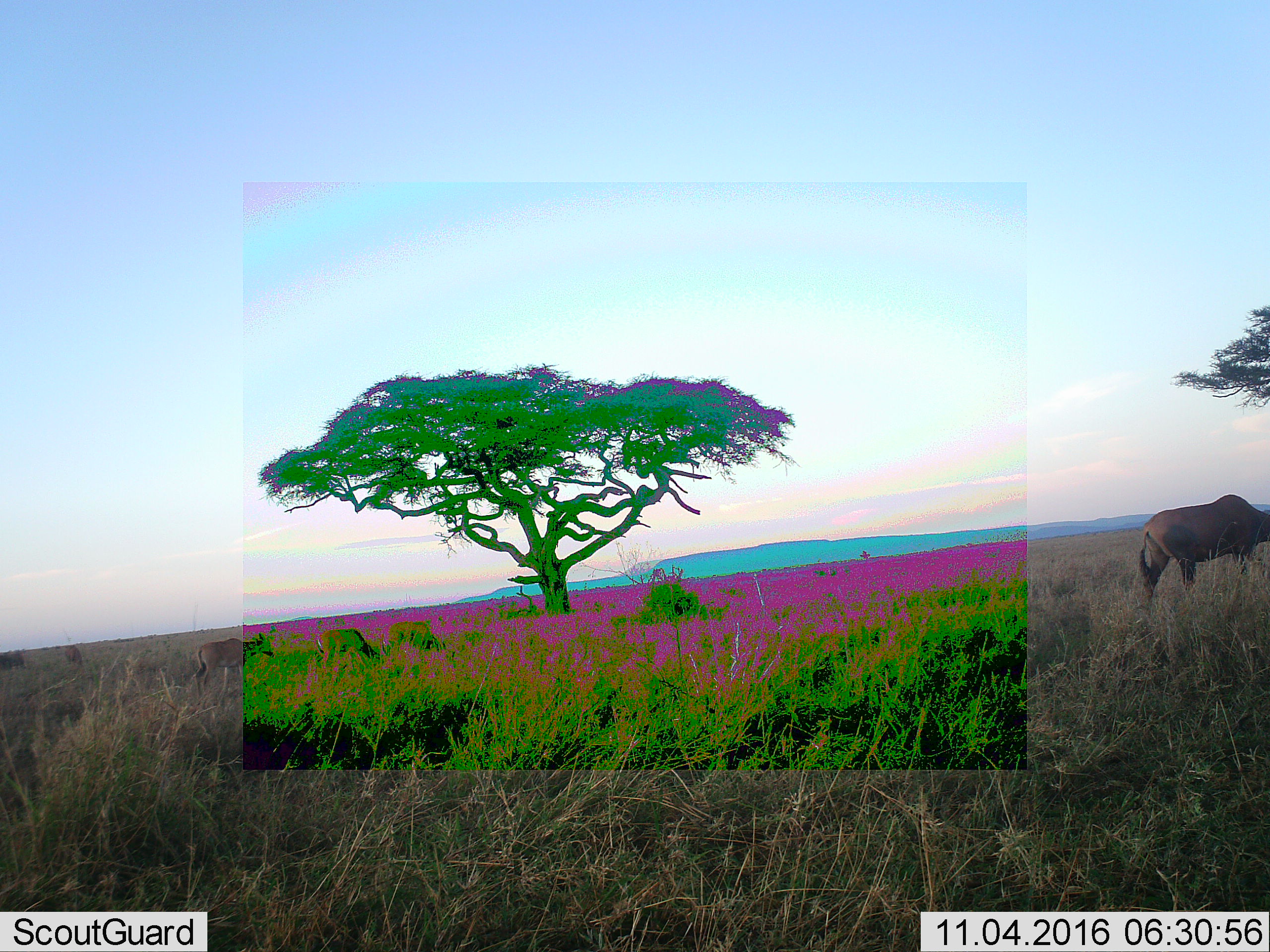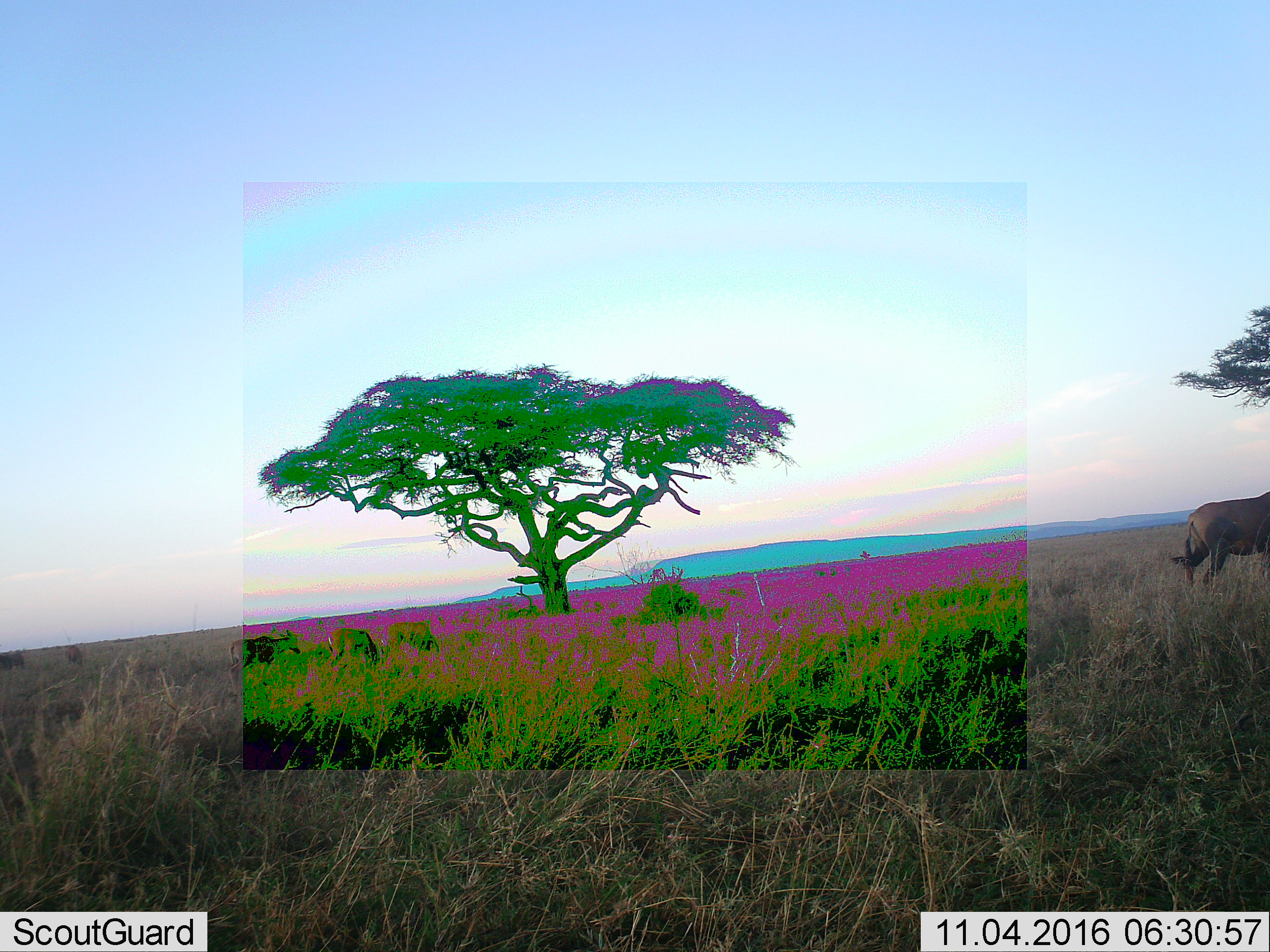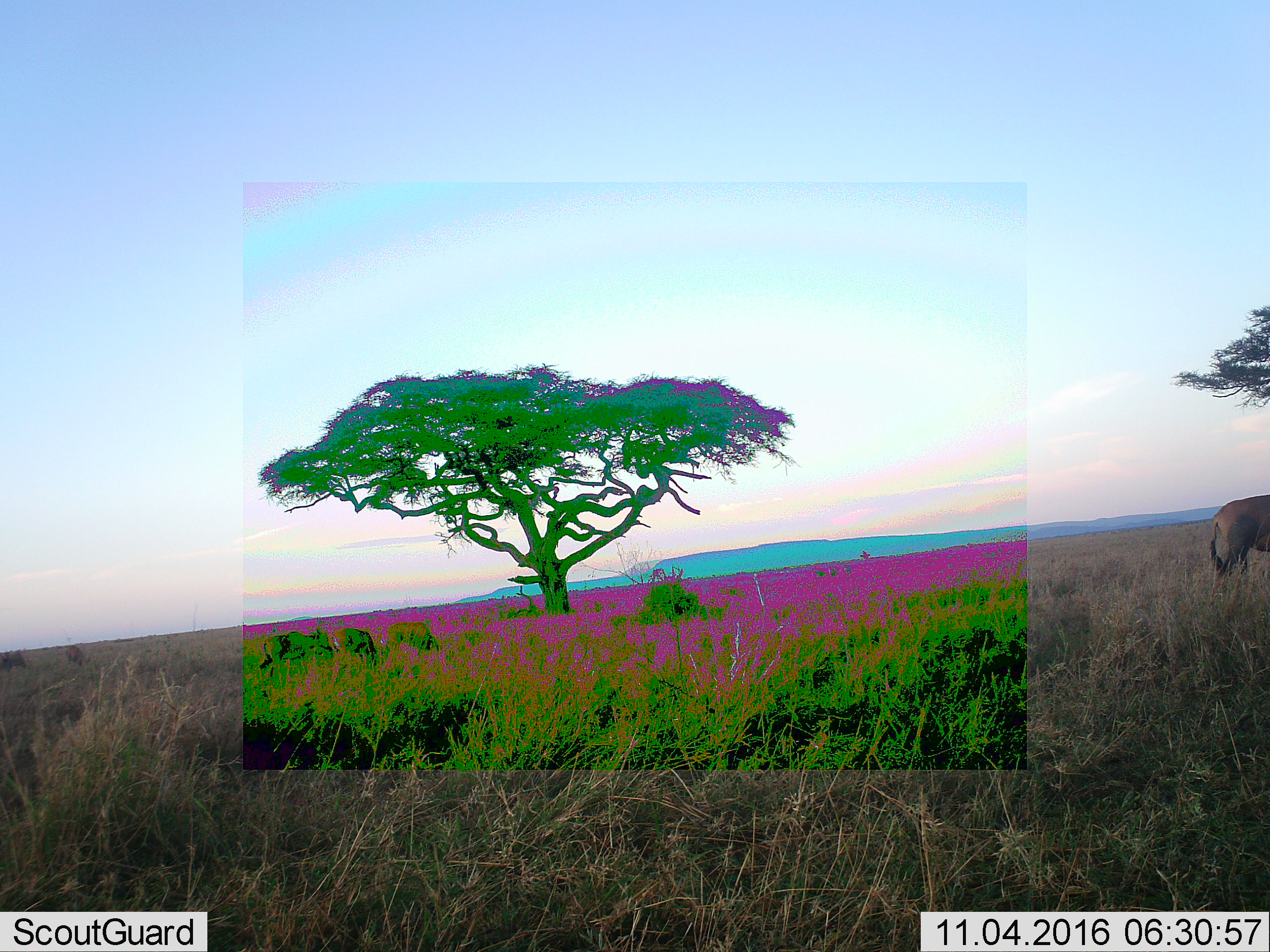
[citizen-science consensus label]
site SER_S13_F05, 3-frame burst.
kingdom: Animalia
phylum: Chordata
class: Mammalia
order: Artiodactyla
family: Bovidae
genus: Damaliscus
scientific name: Damaliscus lunatus jimela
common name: topi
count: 3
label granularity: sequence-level